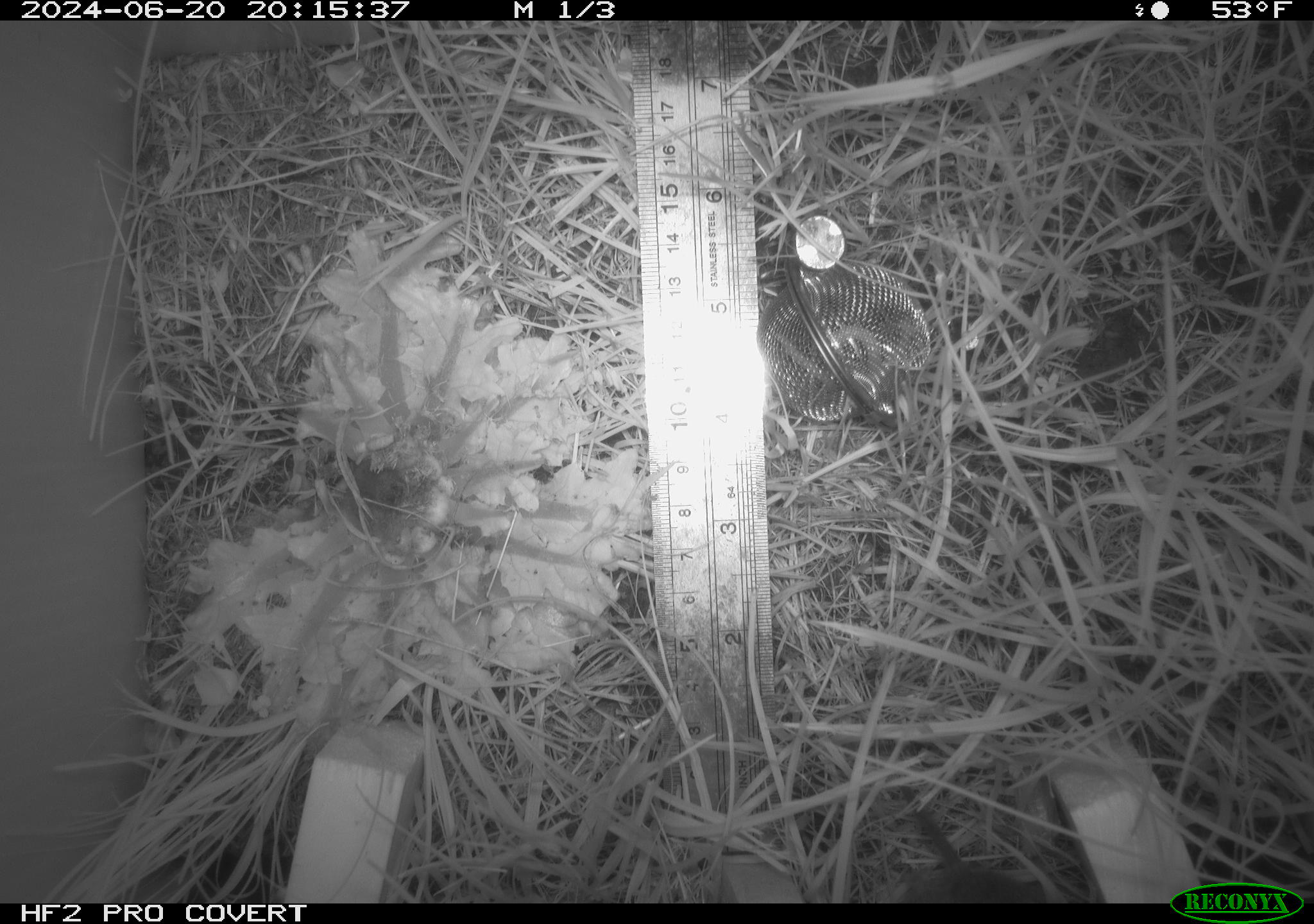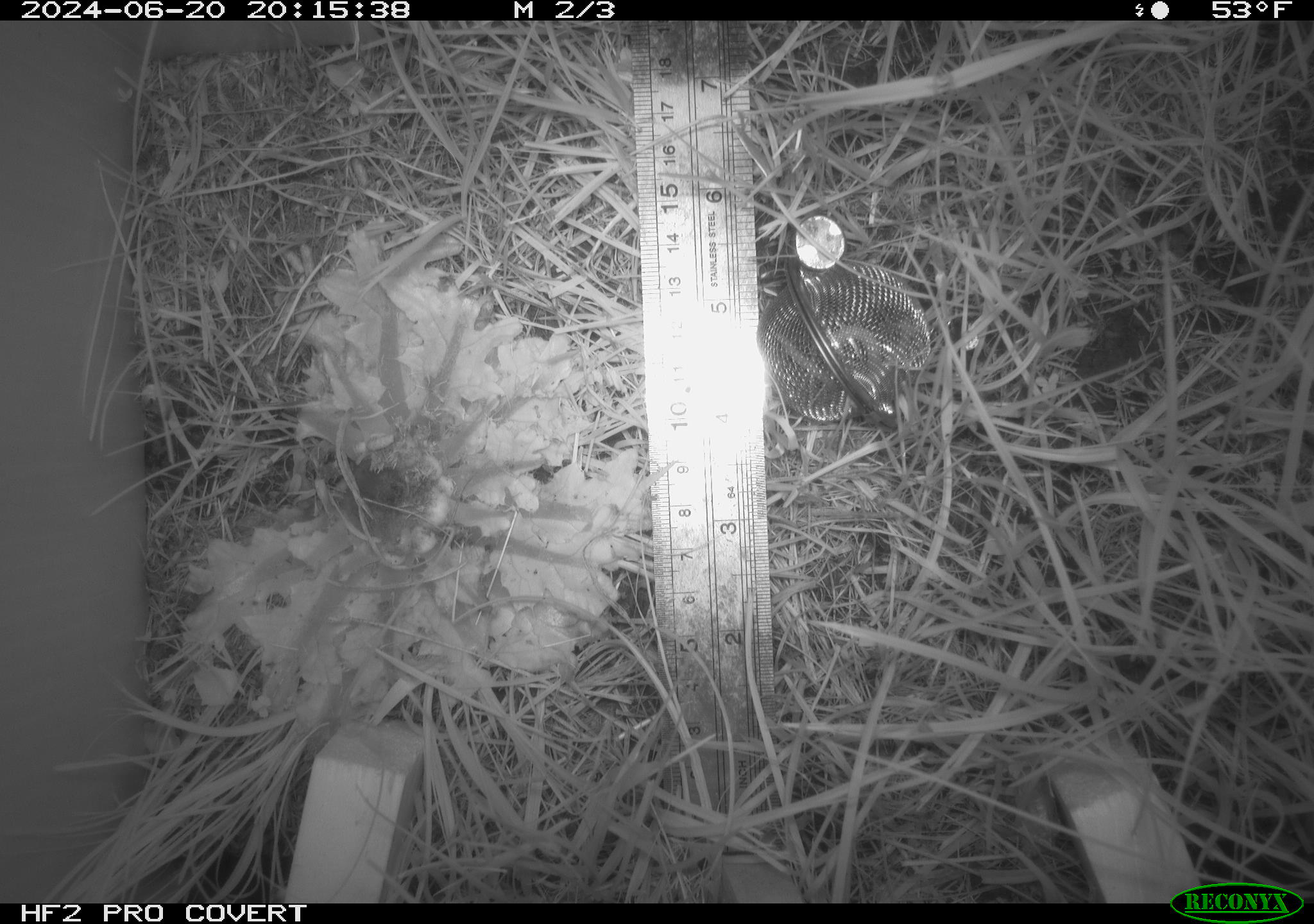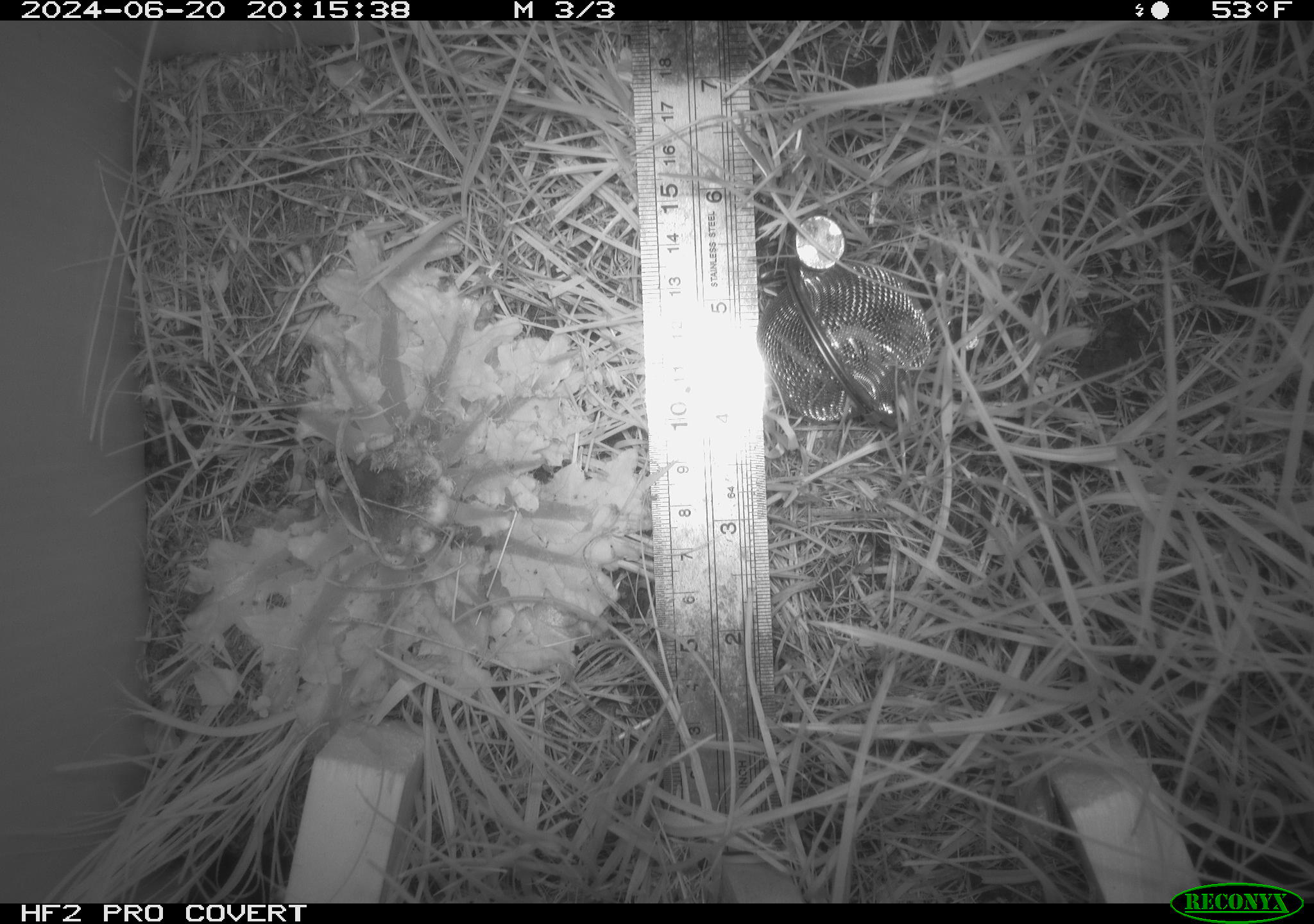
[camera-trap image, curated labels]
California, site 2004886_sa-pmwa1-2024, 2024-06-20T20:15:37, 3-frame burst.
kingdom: Animalia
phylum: Chordata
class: Mammalia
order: Rodentia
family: Cricetidae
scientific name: Arvicolinae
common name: voles, lemmings, and muskrats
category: arvicolinae subfamily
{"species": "arvicolinae subfamily (voles, lemmings, and muskrats) (Arvicolinae)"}